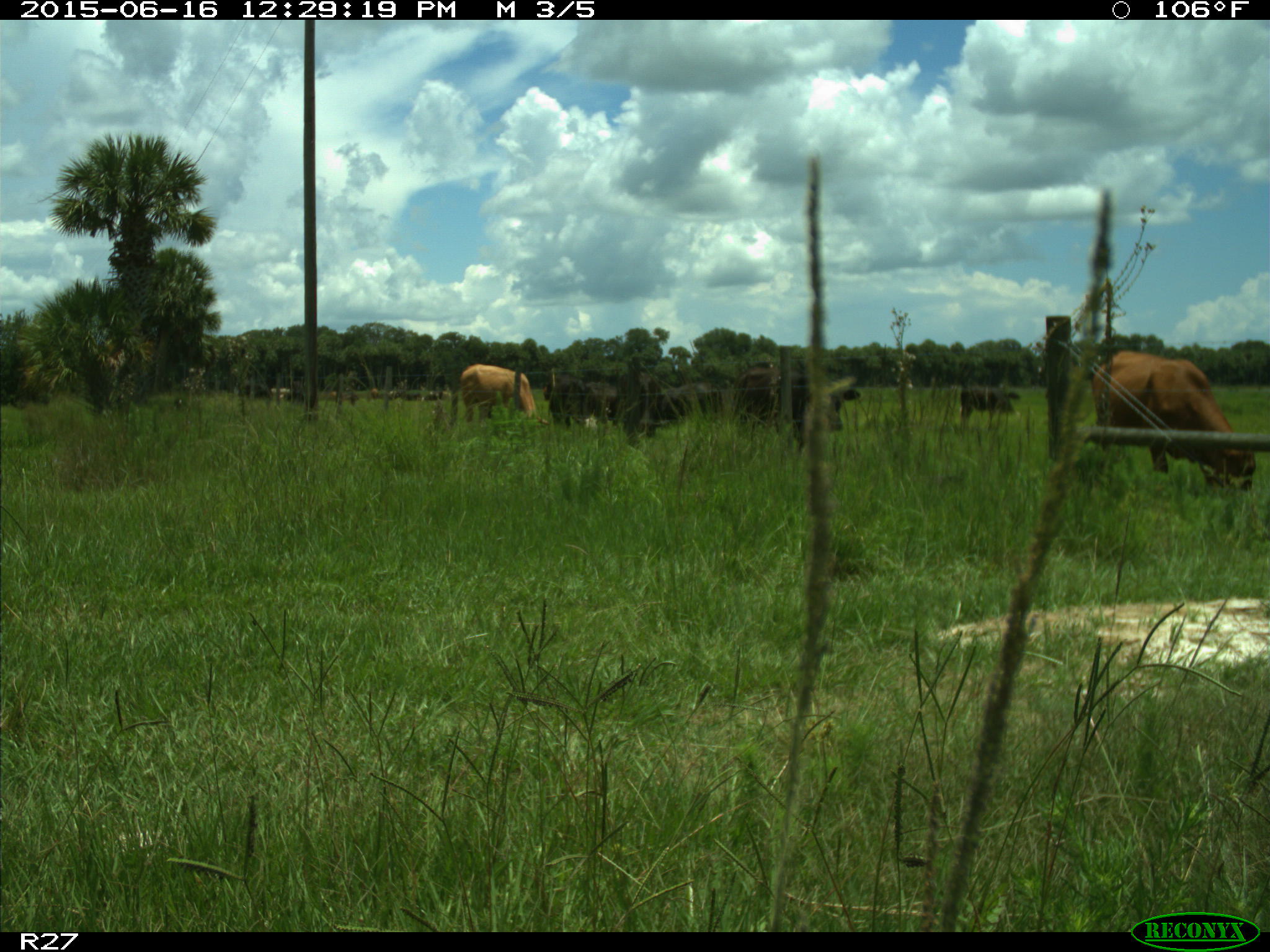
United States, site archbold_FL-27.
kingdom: Animalia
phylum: Chordata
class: Mammalia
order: Artiodactyla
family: Bovidae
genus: Bos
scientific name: Bos taurus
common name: domestic cow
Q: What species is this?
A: Bos taurus (domestic cow).